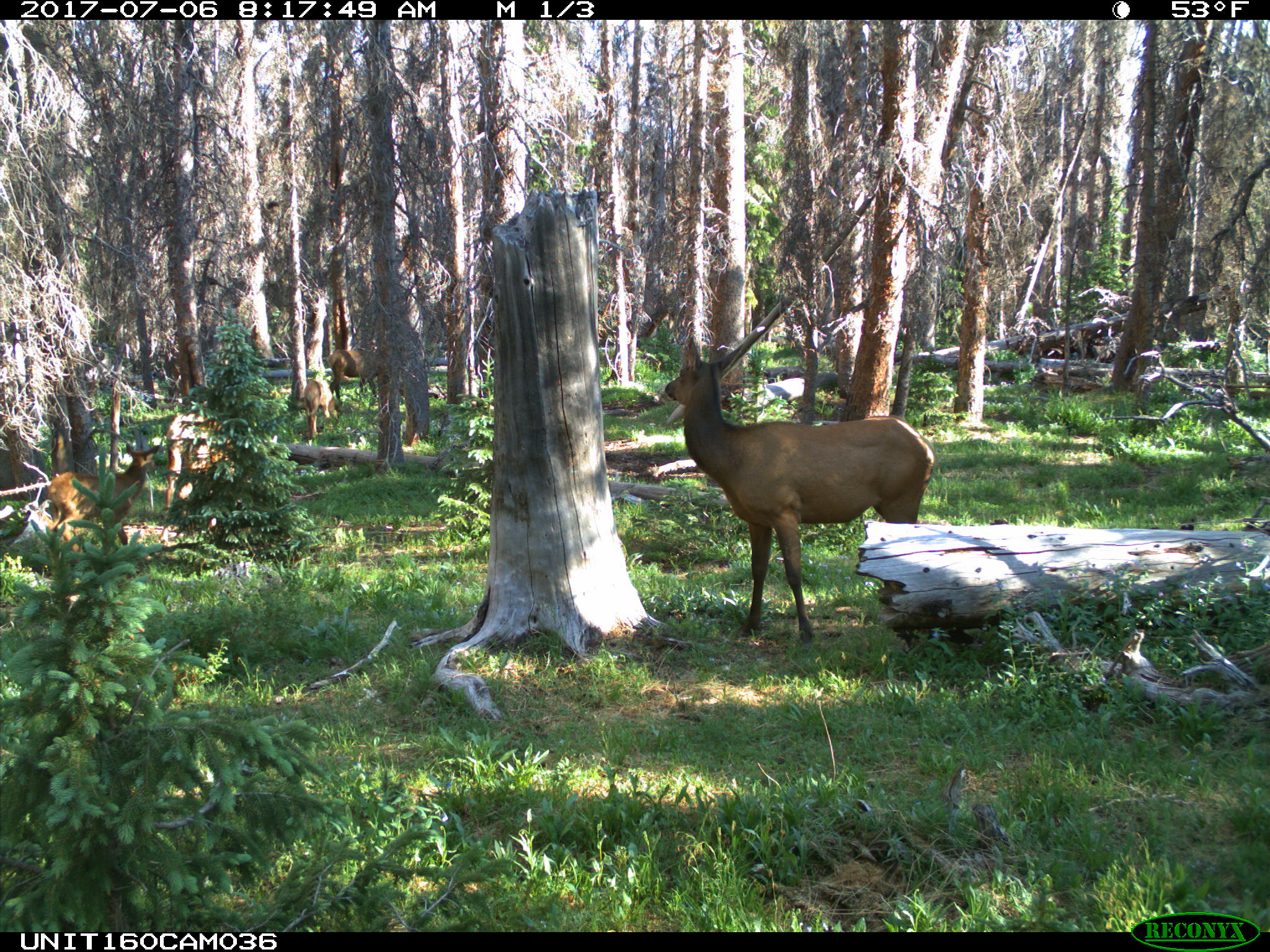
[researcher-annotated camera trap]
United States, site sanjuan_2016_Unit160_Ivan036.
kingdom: Animalia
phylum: Chordata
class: Mammalia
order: Artiodactyla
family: Cervidae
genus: Cervus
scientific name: Cervus elaphus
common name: red deer